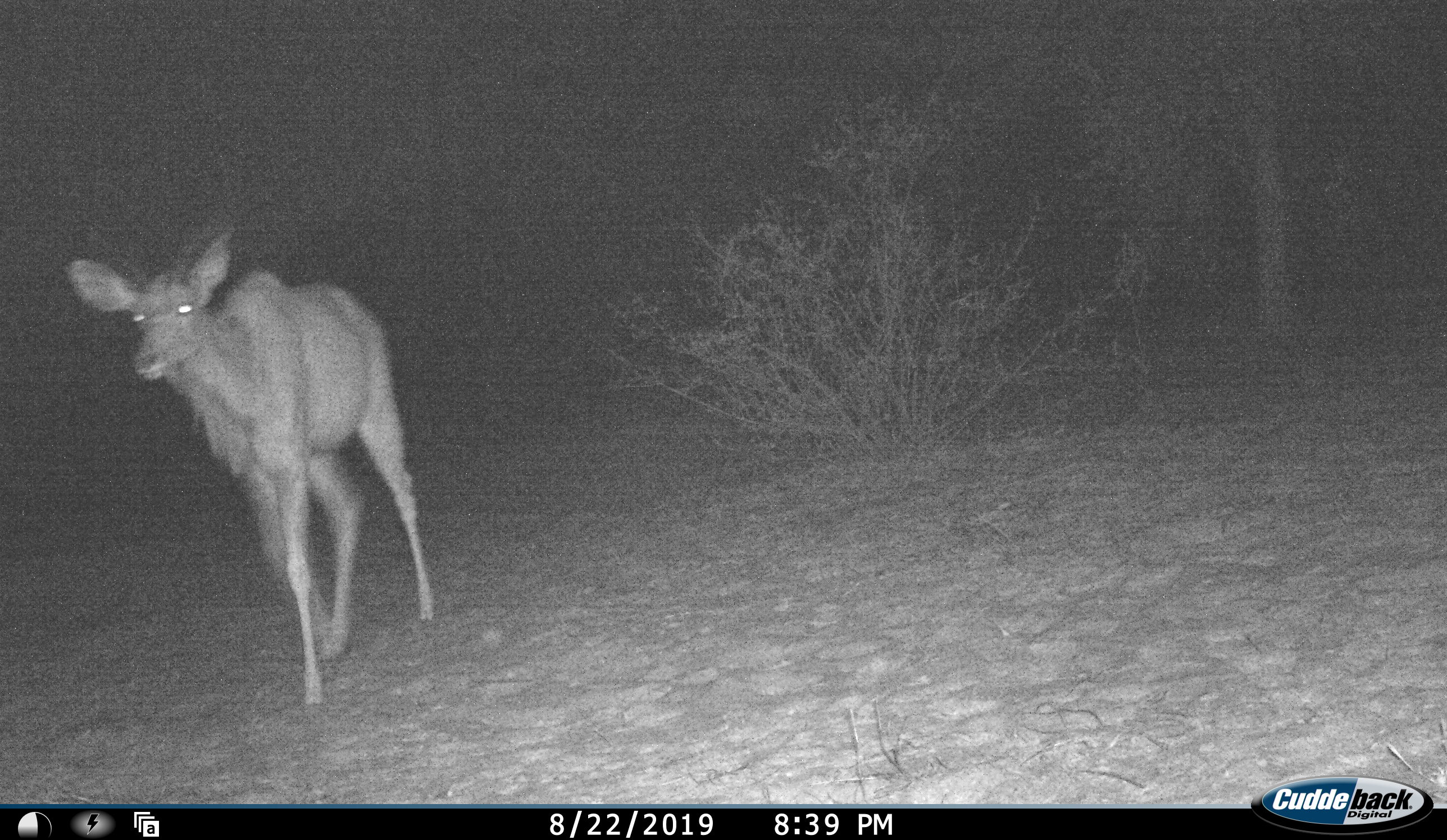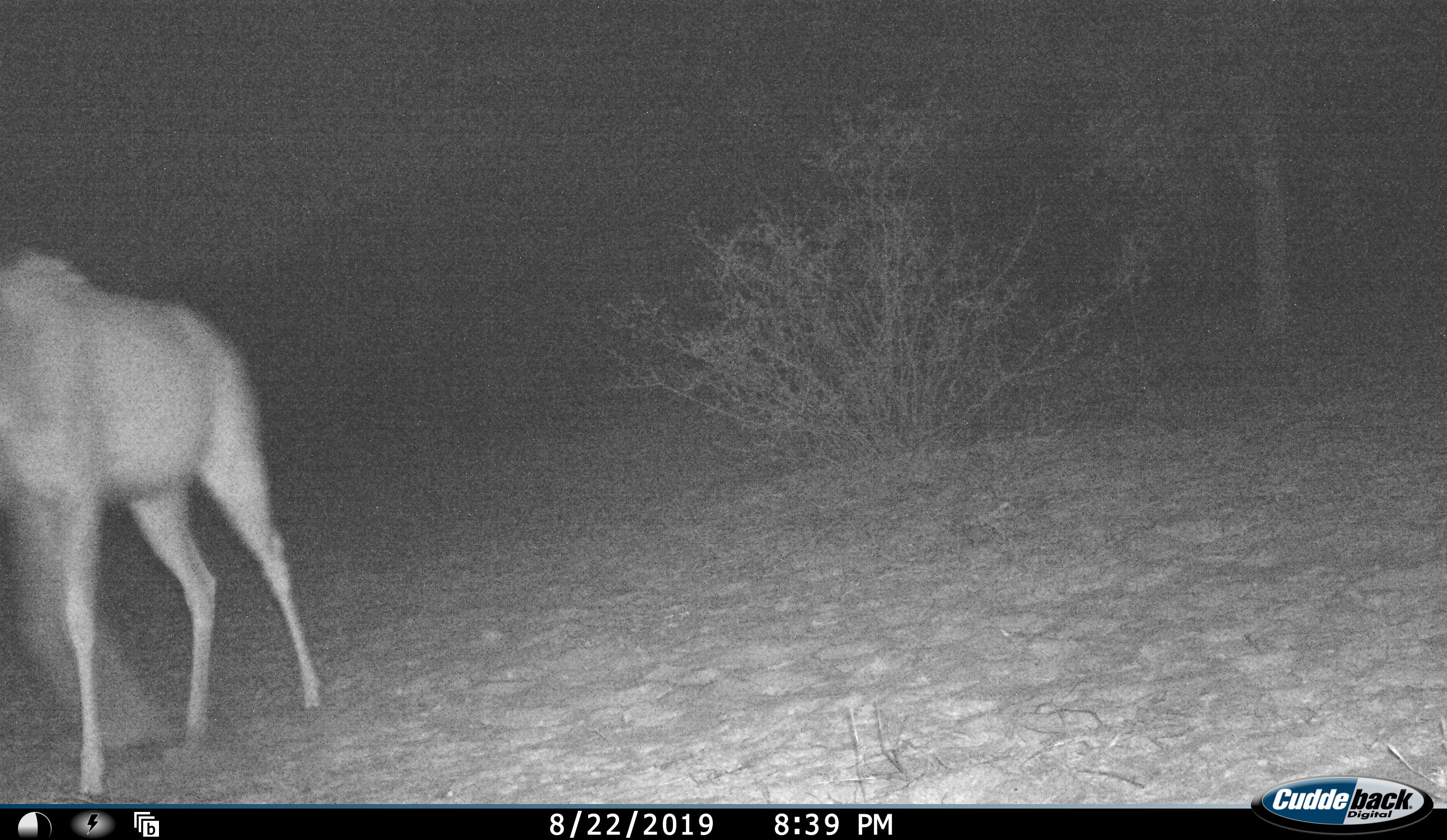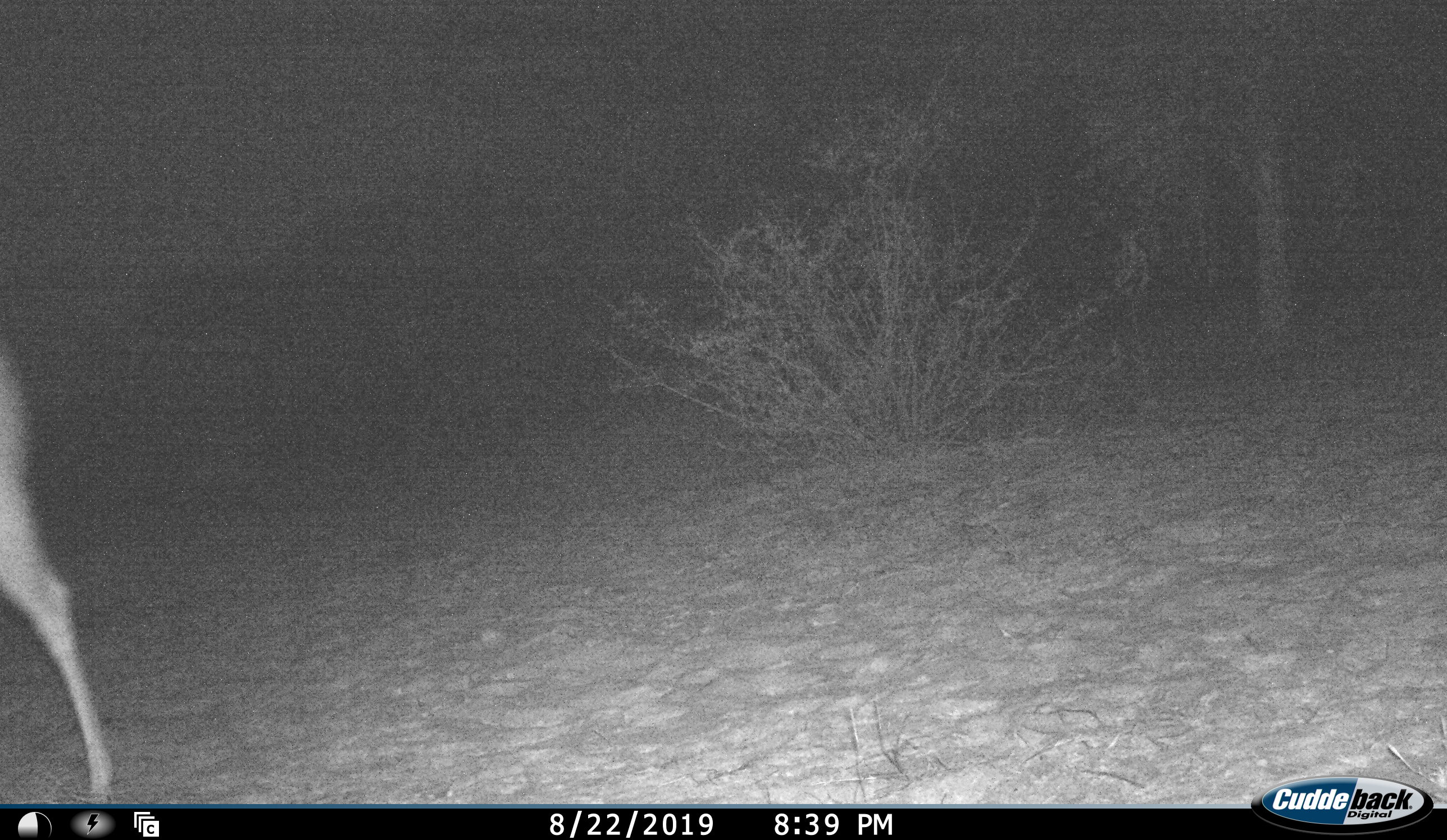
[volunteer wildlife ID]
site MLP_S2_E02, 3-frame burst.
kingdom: Animalia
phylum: Chordata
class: Mammalia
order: Artiodactyla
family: Bovidae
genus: Tragelaphus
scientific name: Tragelaphus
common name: kudu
Kudu (Tragelaphus), count 1. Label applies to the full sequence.